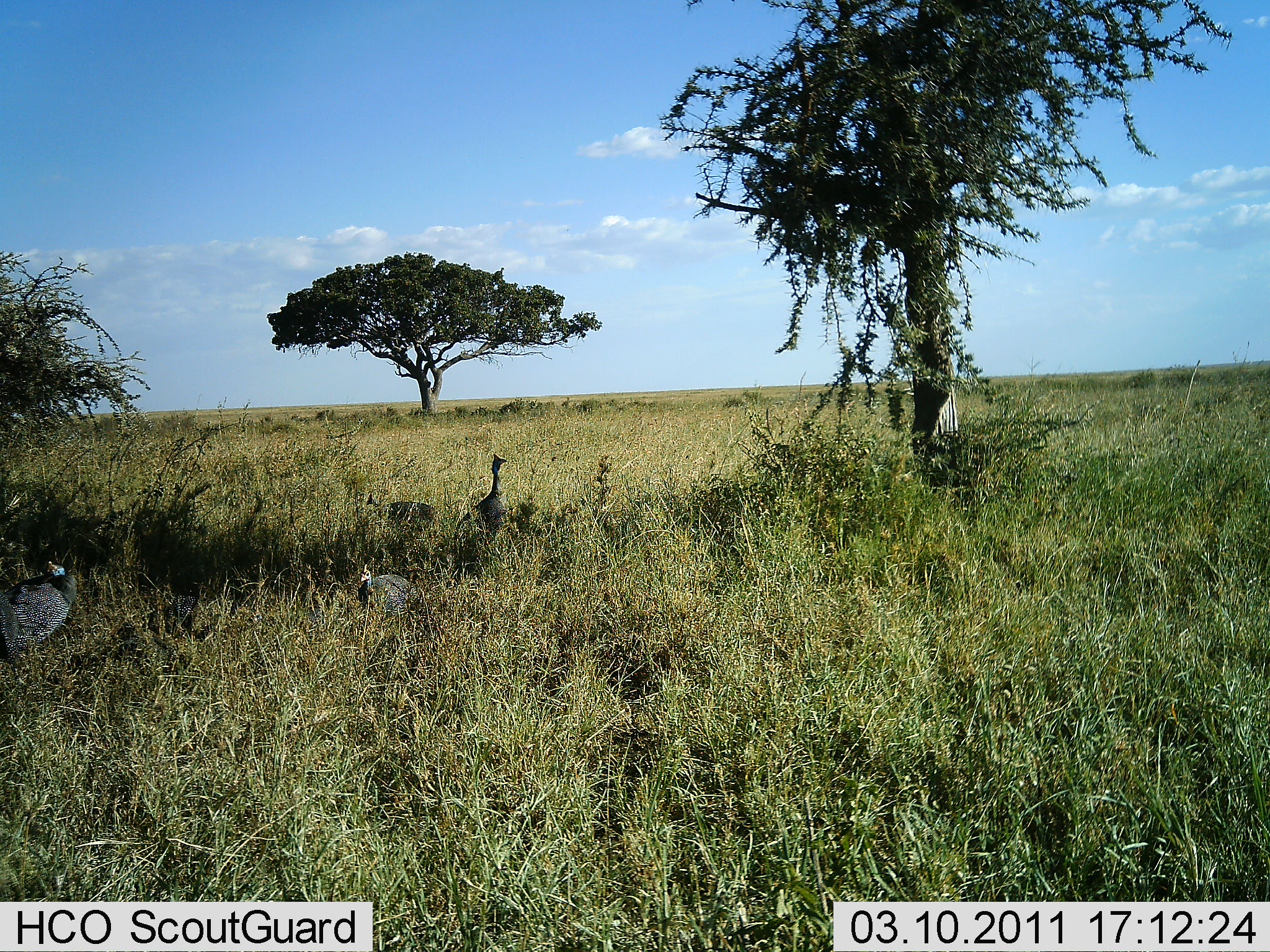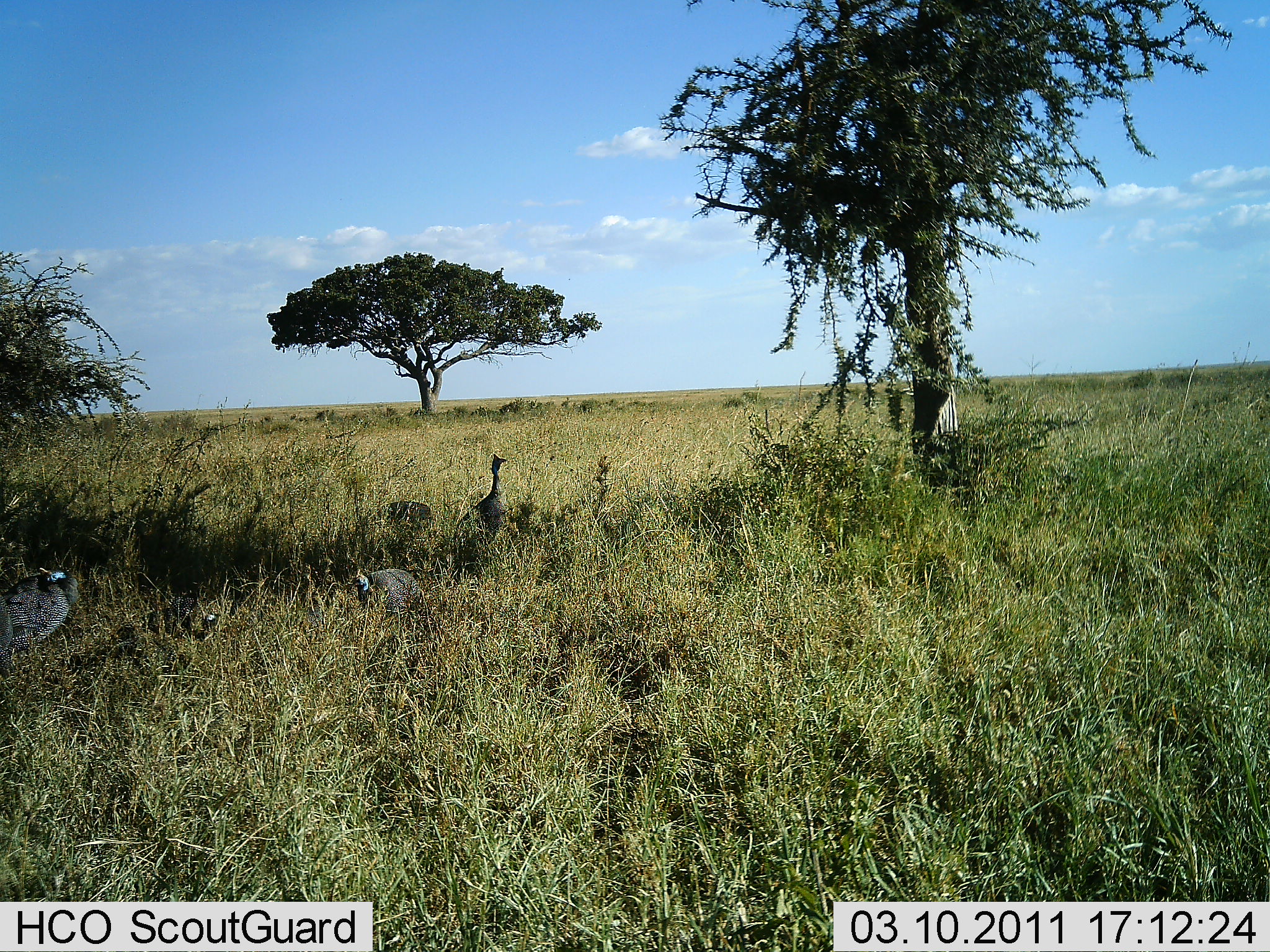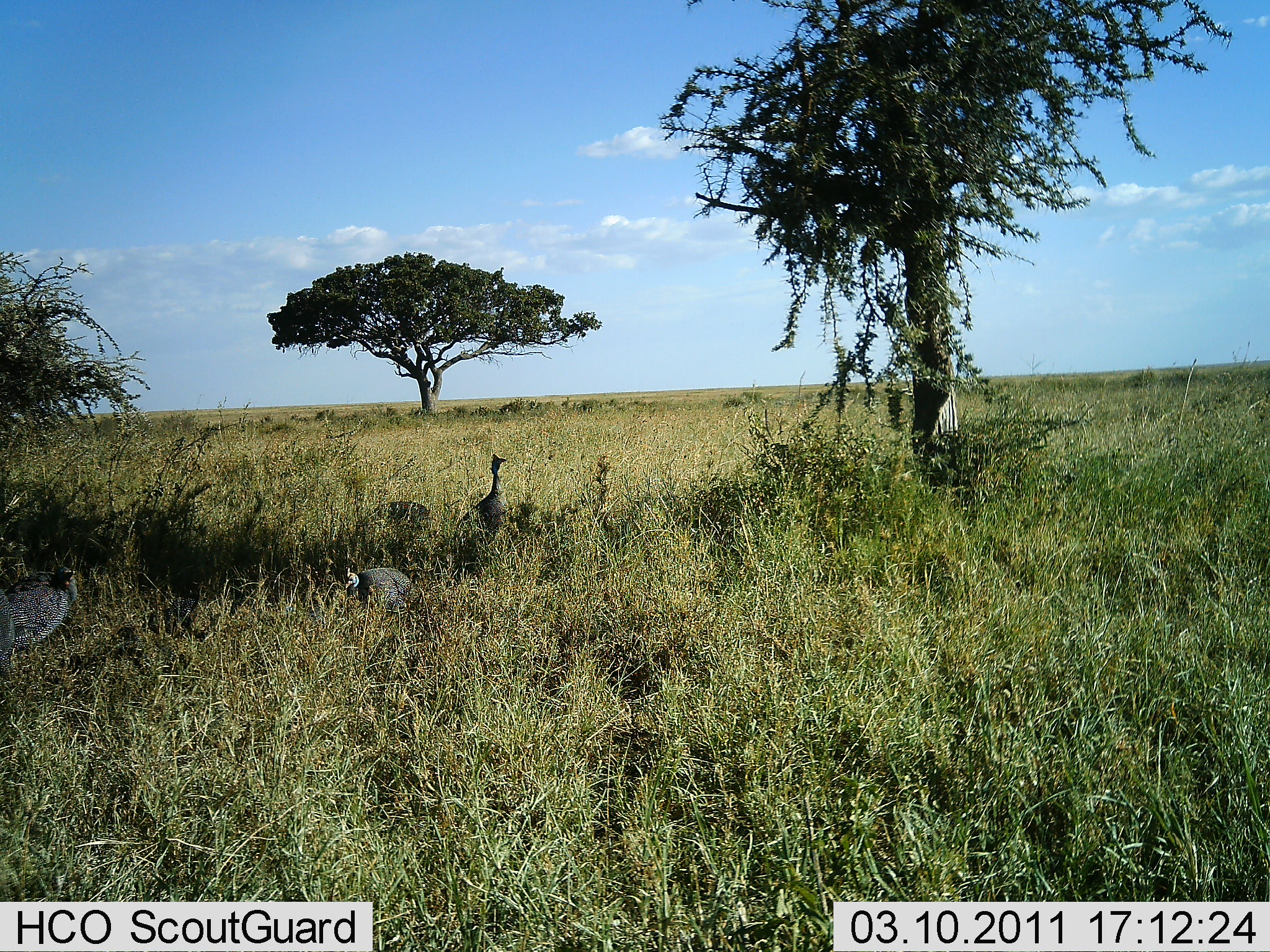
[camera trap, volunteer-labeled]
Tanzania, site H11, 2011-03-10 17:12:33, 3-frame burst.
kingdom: Animalia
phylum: Chordata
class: Aves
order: Galliformes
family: Numididae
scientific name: Numididae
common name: guinea fowl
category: guineafowl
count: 5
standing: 67%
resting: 33%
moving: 17%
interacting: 0%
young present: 0%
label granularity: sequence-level